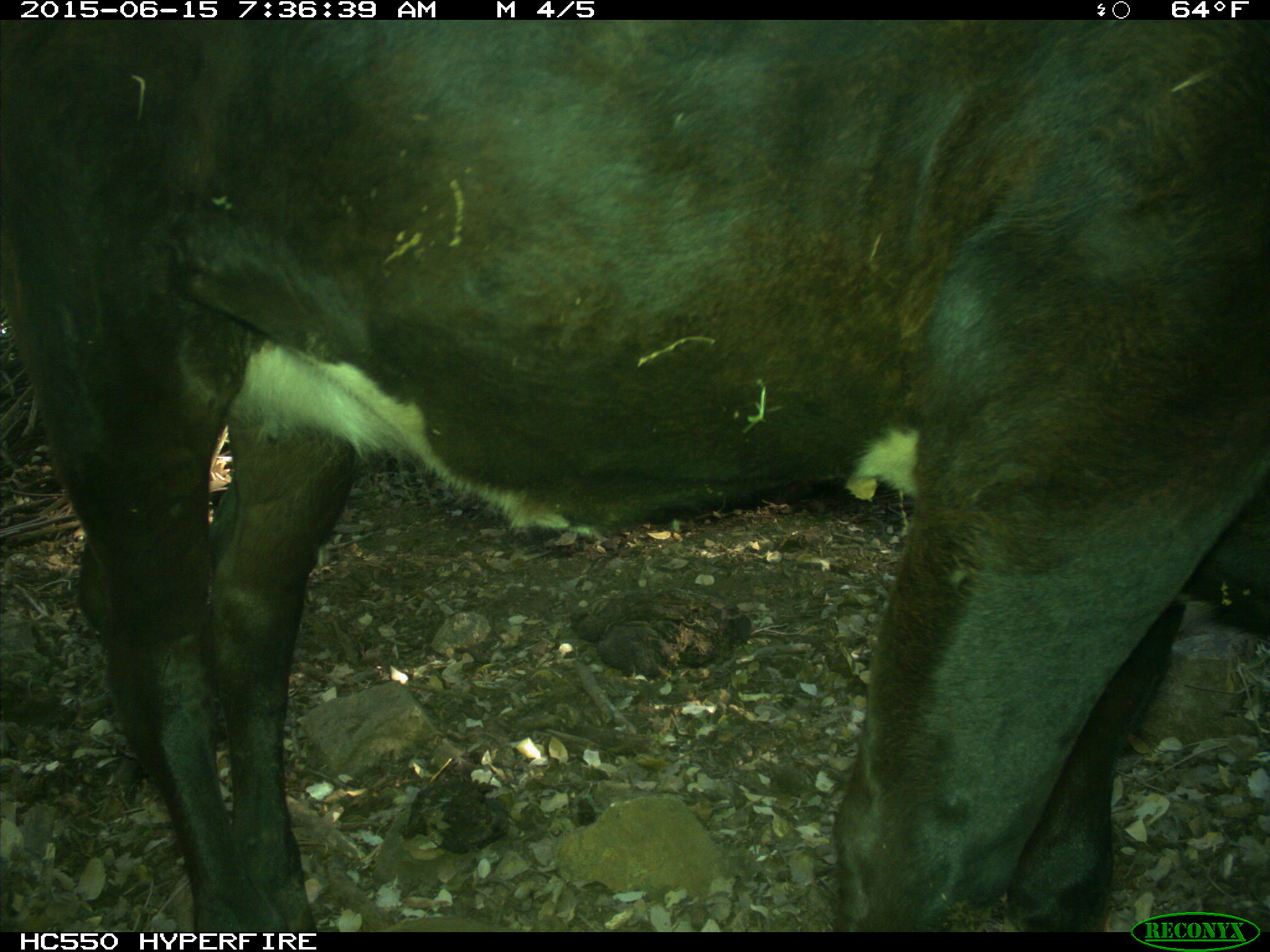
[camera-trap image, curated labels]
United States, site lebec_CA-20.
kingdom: Animalia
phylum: Chordata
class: Mammalia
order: Artiodactyla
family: Bovidae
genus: Bos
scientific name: Bos taurus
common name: domestic cow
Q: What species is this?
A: Bos taurus (domestic cow).